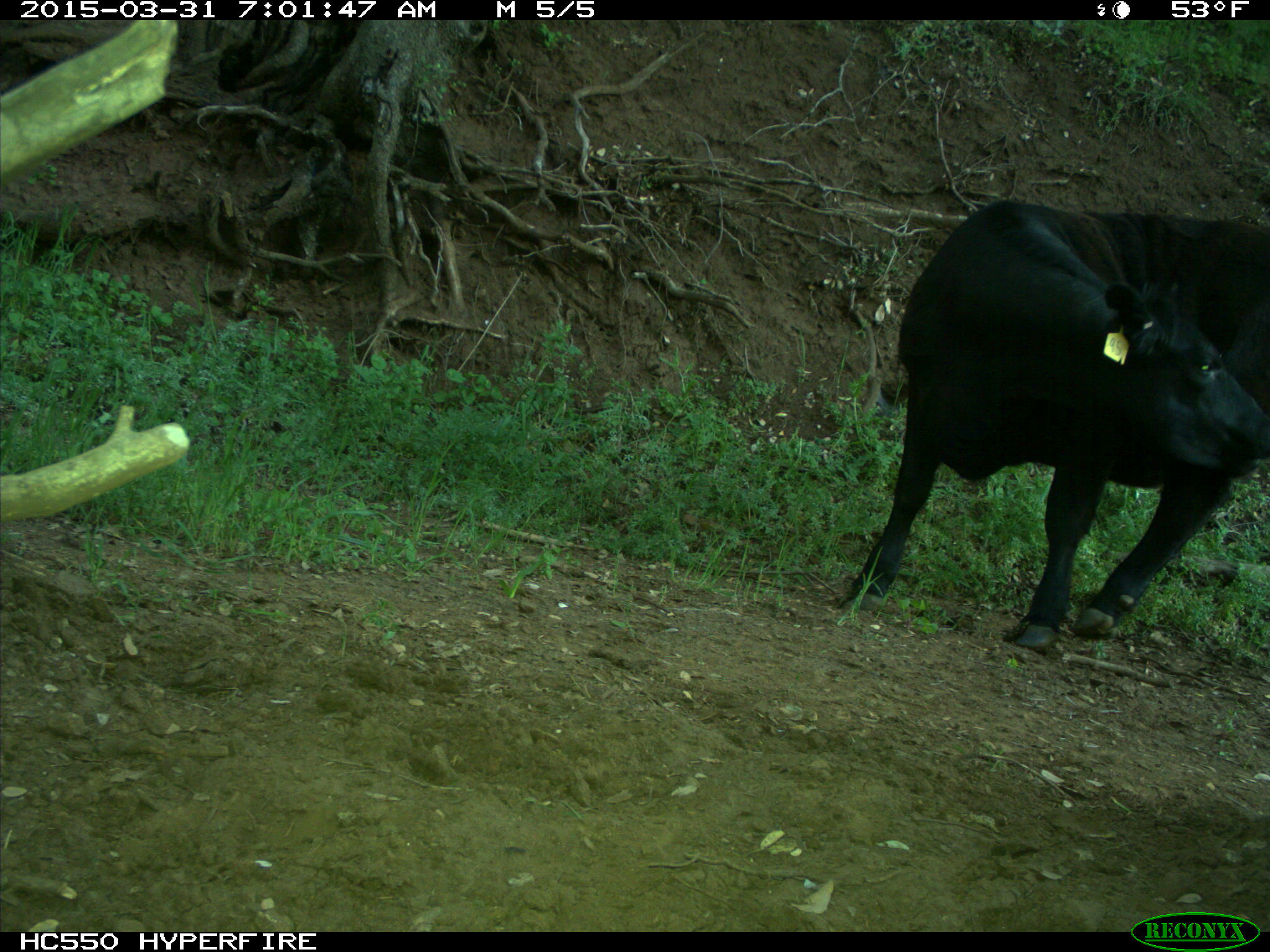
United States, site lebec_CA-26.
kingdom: Animalia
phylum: Chordata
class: Mammalia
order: Artiodactyla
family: Bovidae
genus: Bos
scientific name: Bos taurus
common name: domestic cow